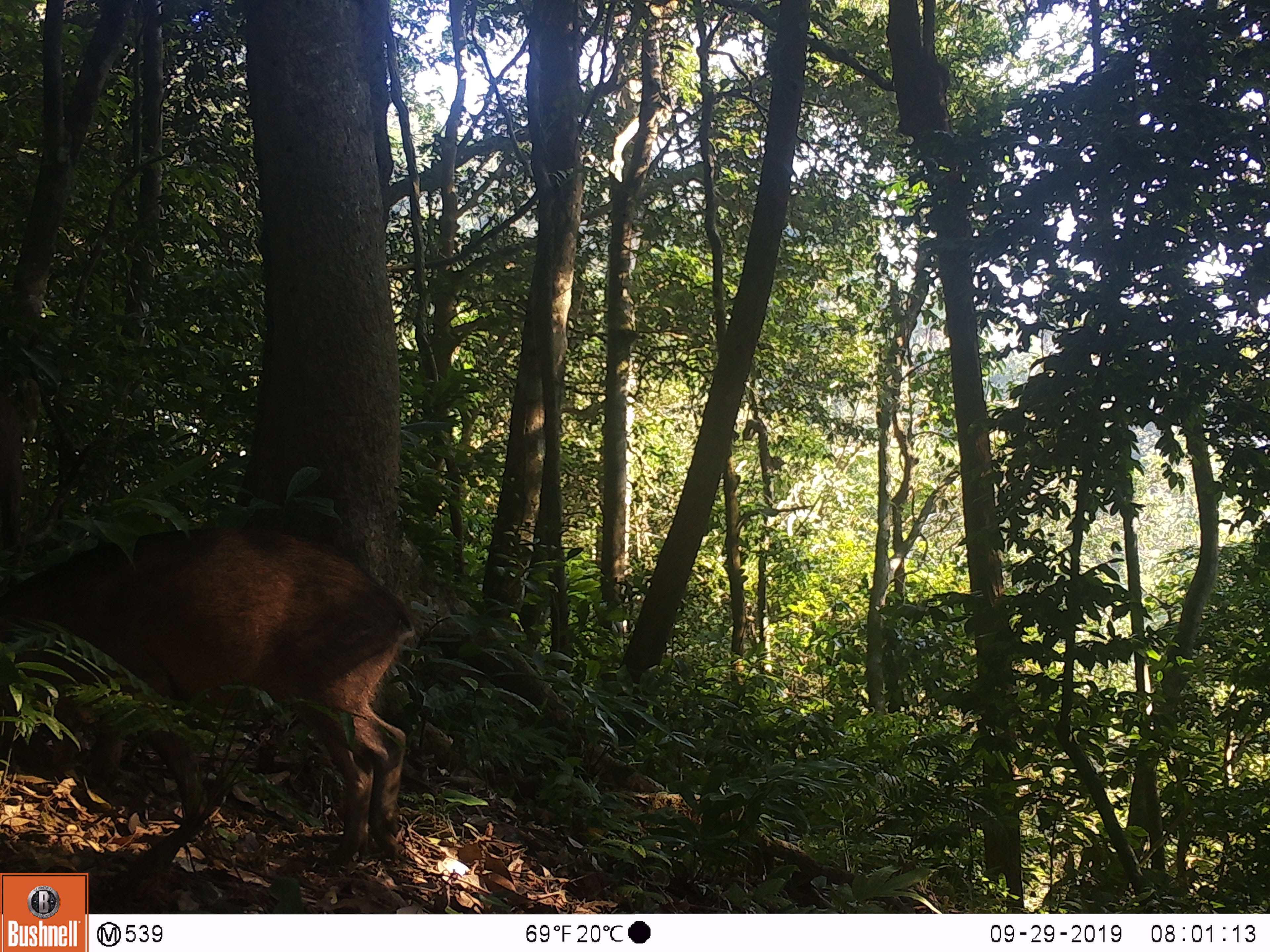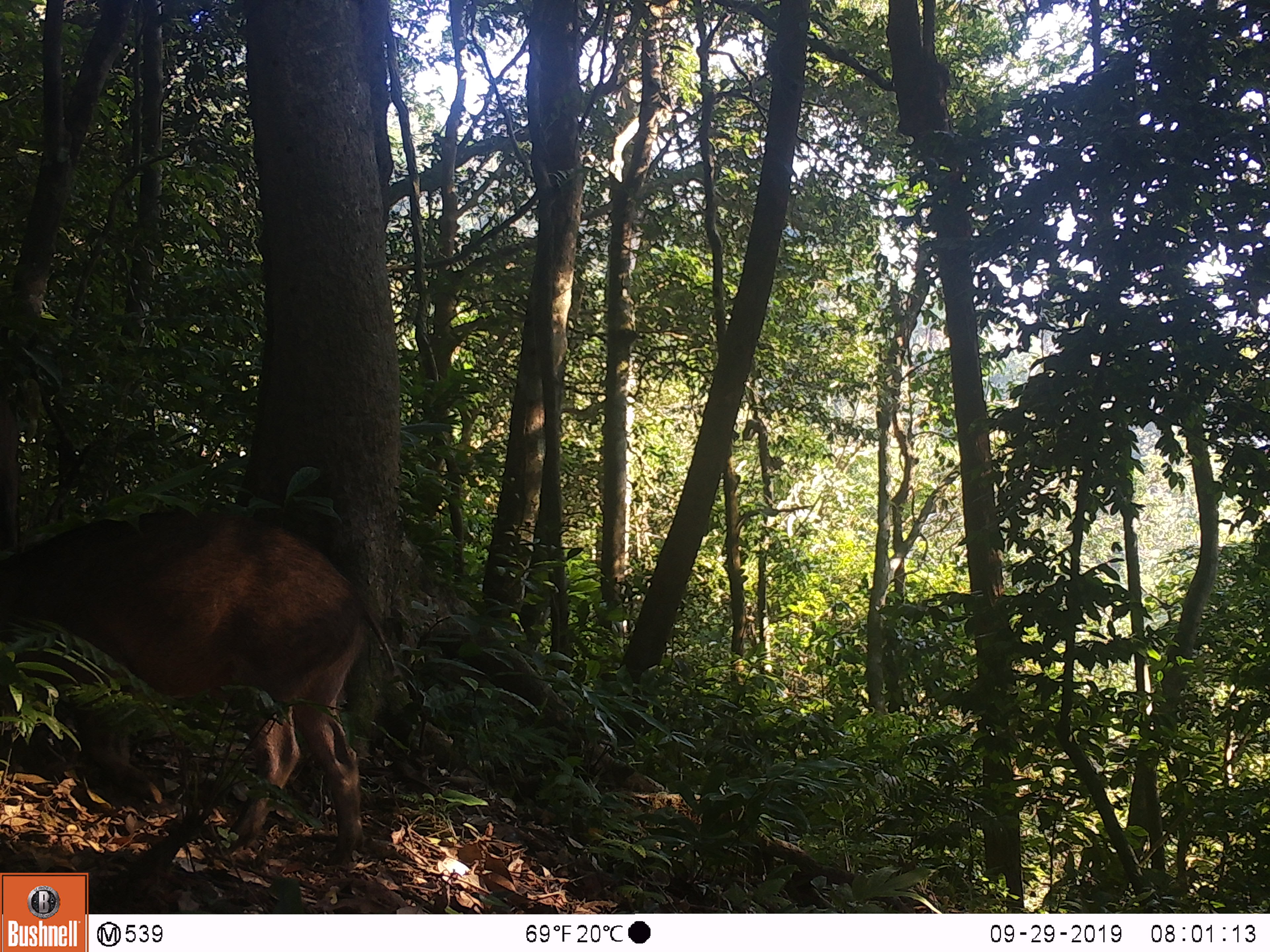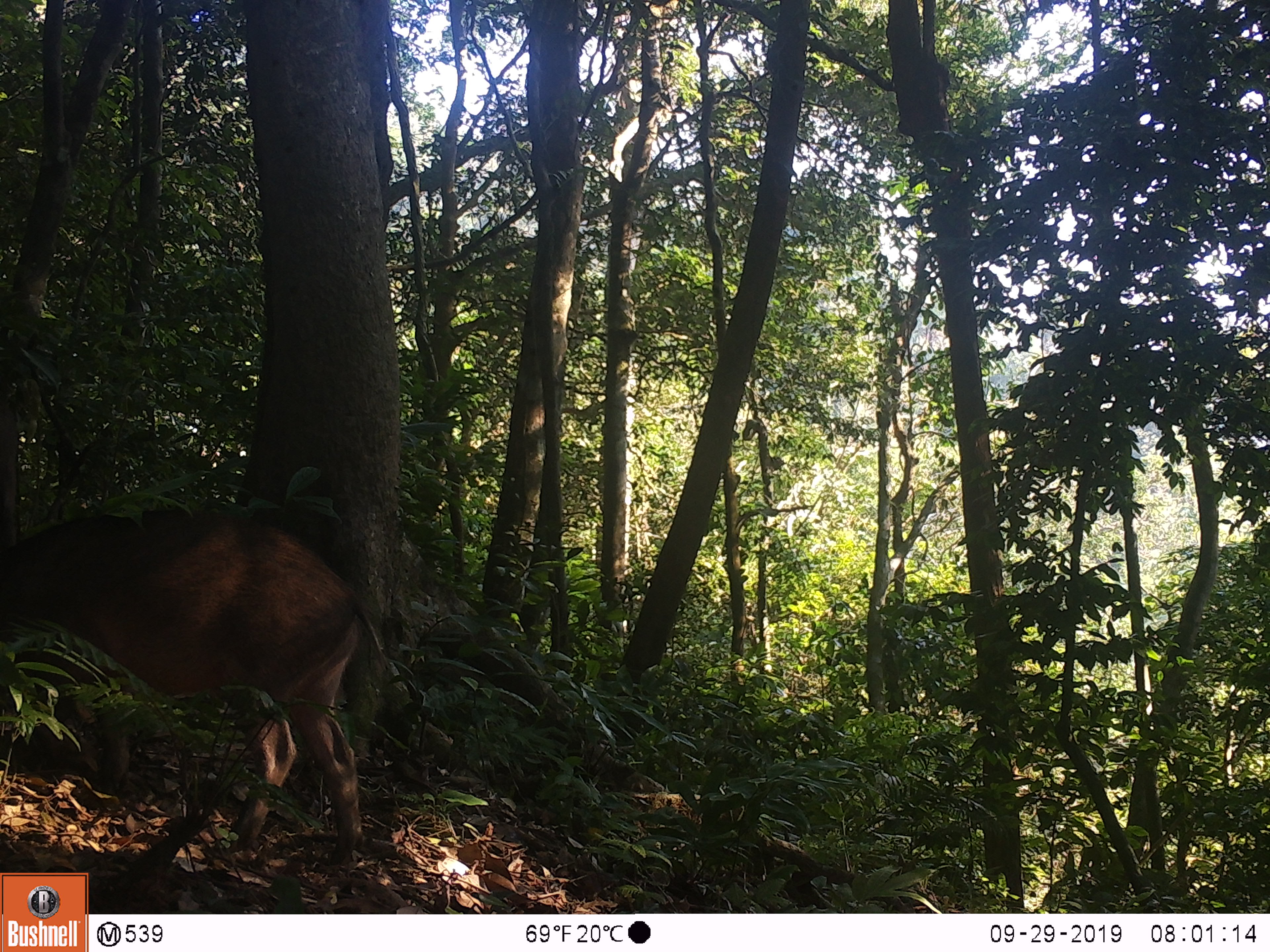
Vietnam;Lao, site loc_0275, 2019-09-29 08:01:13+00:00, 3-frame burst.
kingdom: Animalia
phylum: Chordata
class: Mammalia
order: Artiodactyla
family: Suidae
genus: Sus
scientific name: Sus scrofa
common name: eurasian wild pig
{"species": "eurasian wild pig (Sus scrofa)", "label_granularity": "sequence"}